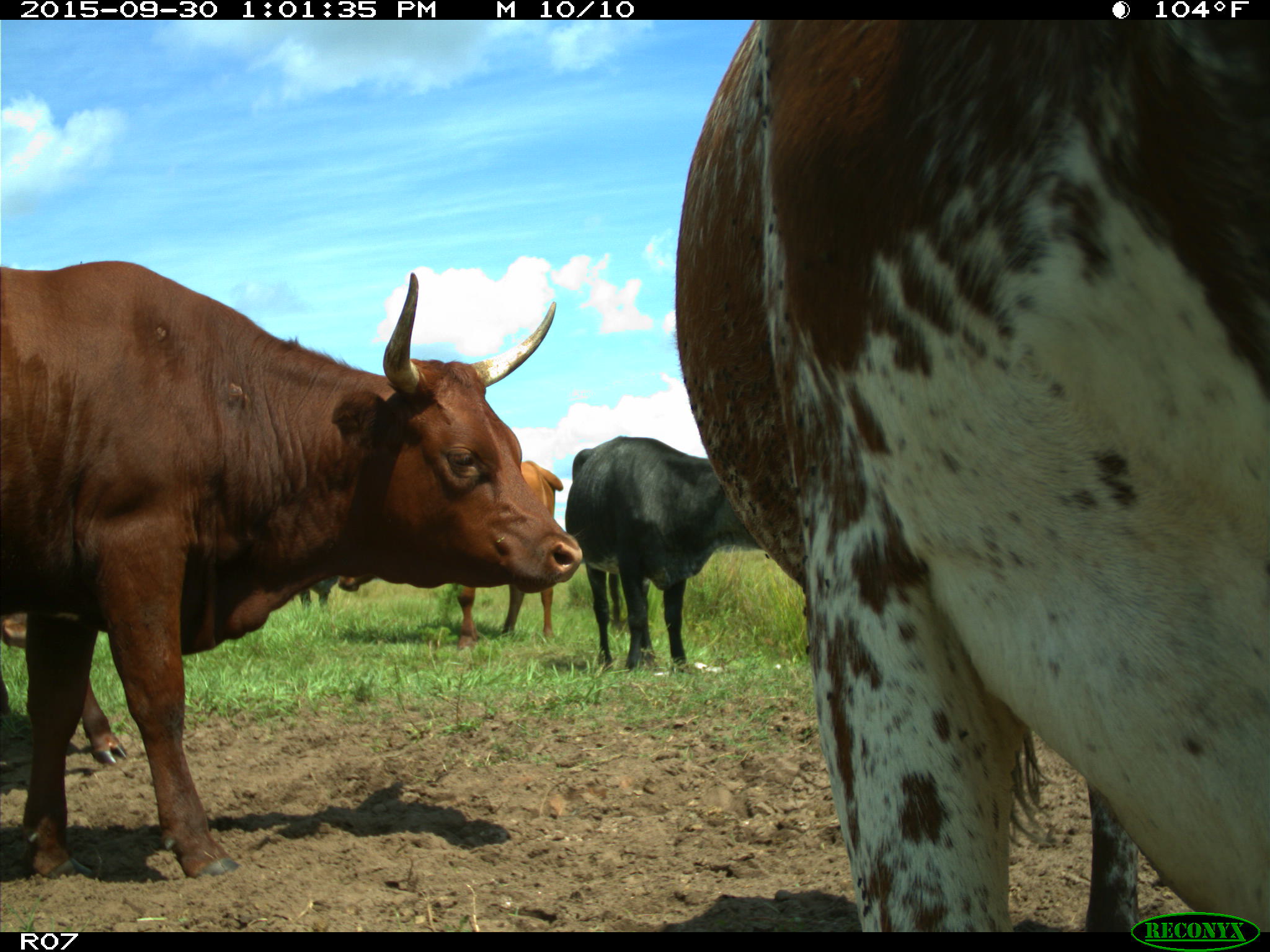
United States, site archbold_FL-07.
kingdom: Animalia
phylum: Chordata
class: Mammalia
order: Artiodactyla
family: Bovidae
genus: Bos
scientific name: Bos taurus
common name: domestic cow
Bos taurus (domestic cow).